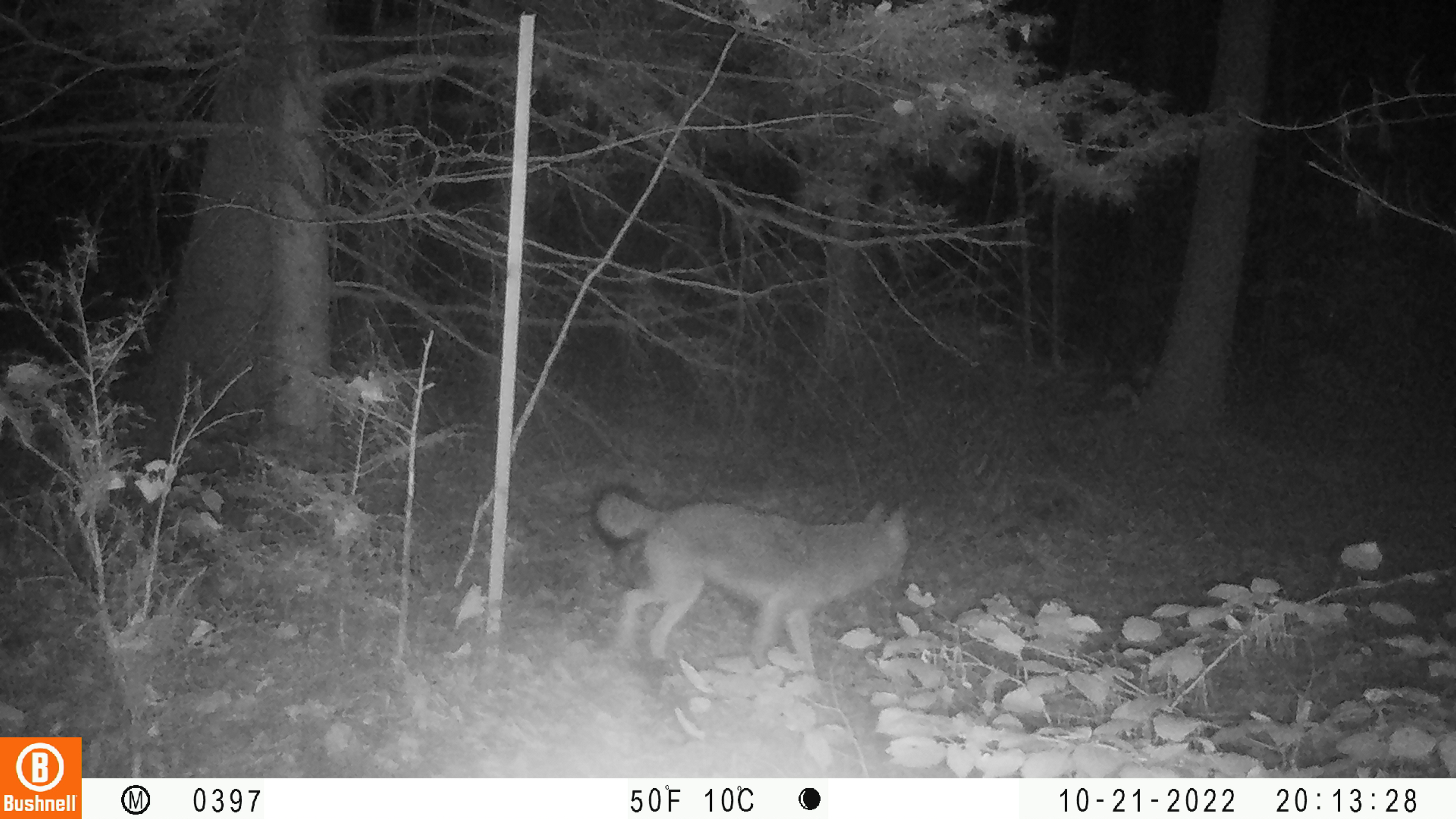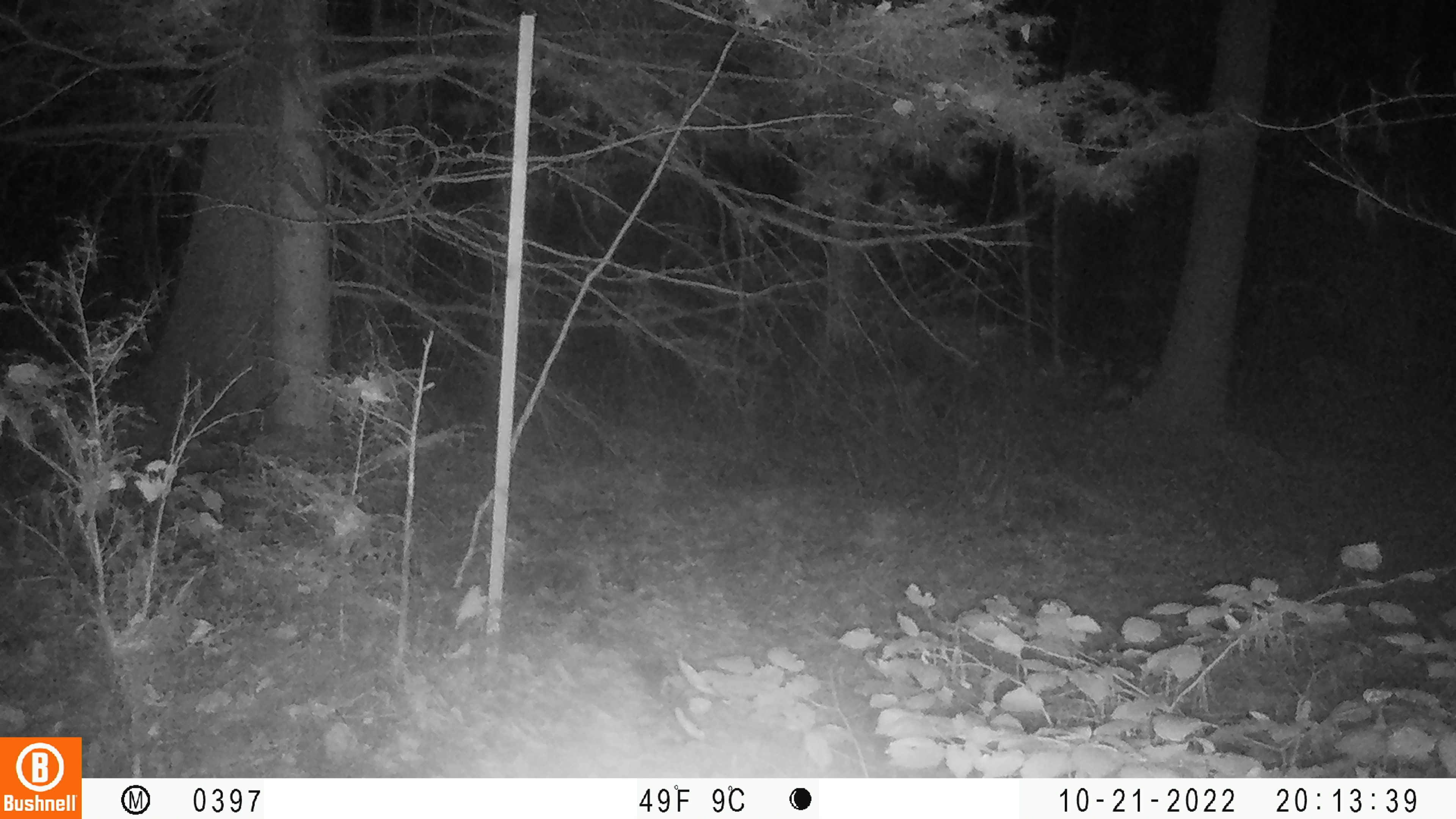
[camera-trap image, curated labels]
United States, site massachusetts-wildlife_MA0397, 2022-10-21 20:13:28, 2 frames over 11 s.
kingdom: Animalia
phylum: Chordata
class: Mammalia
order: Carnivora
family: Canidae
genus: Canis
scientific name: Canis latrans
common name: coyote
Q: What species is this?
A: Coyote (Canis latrans).